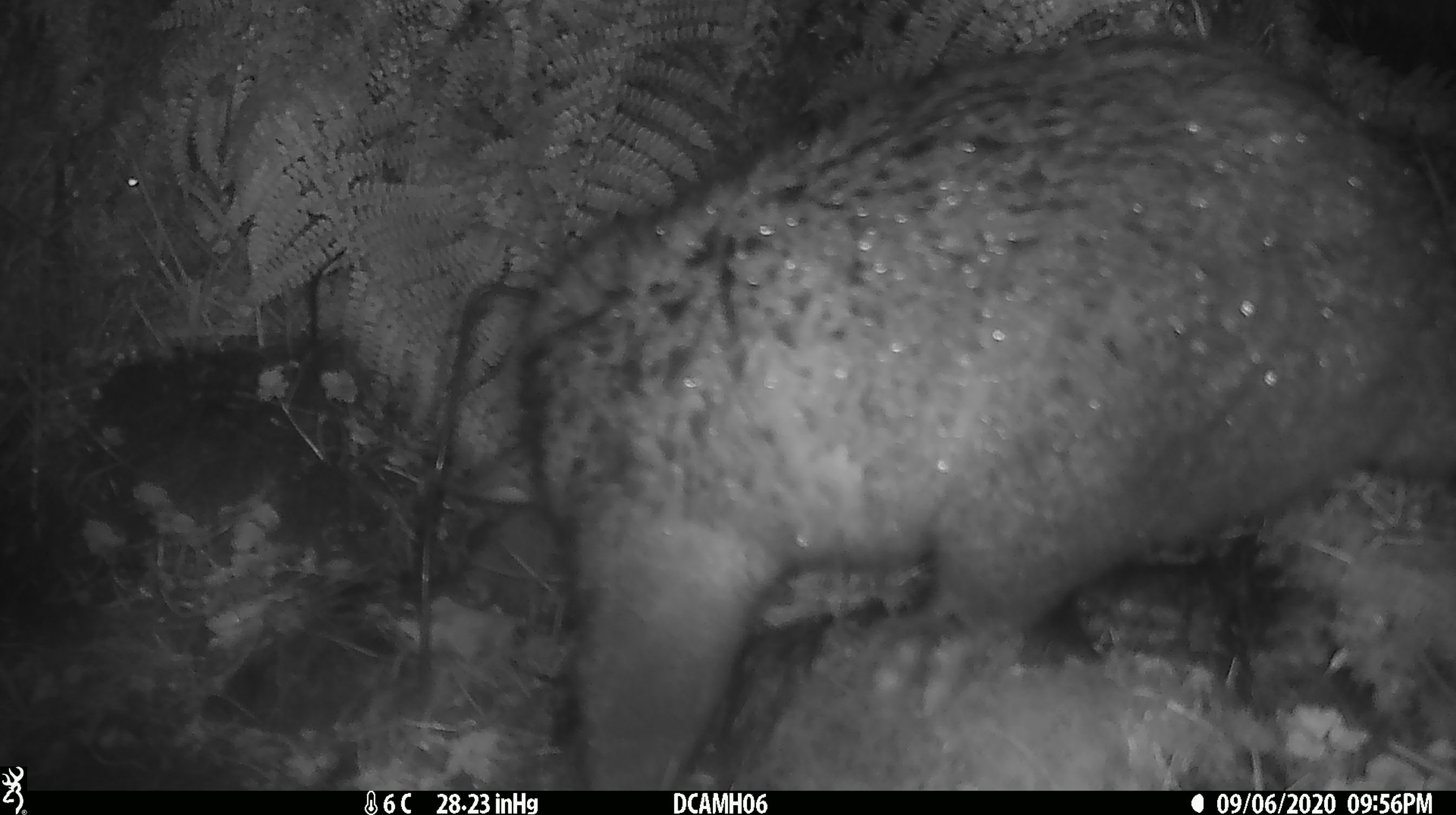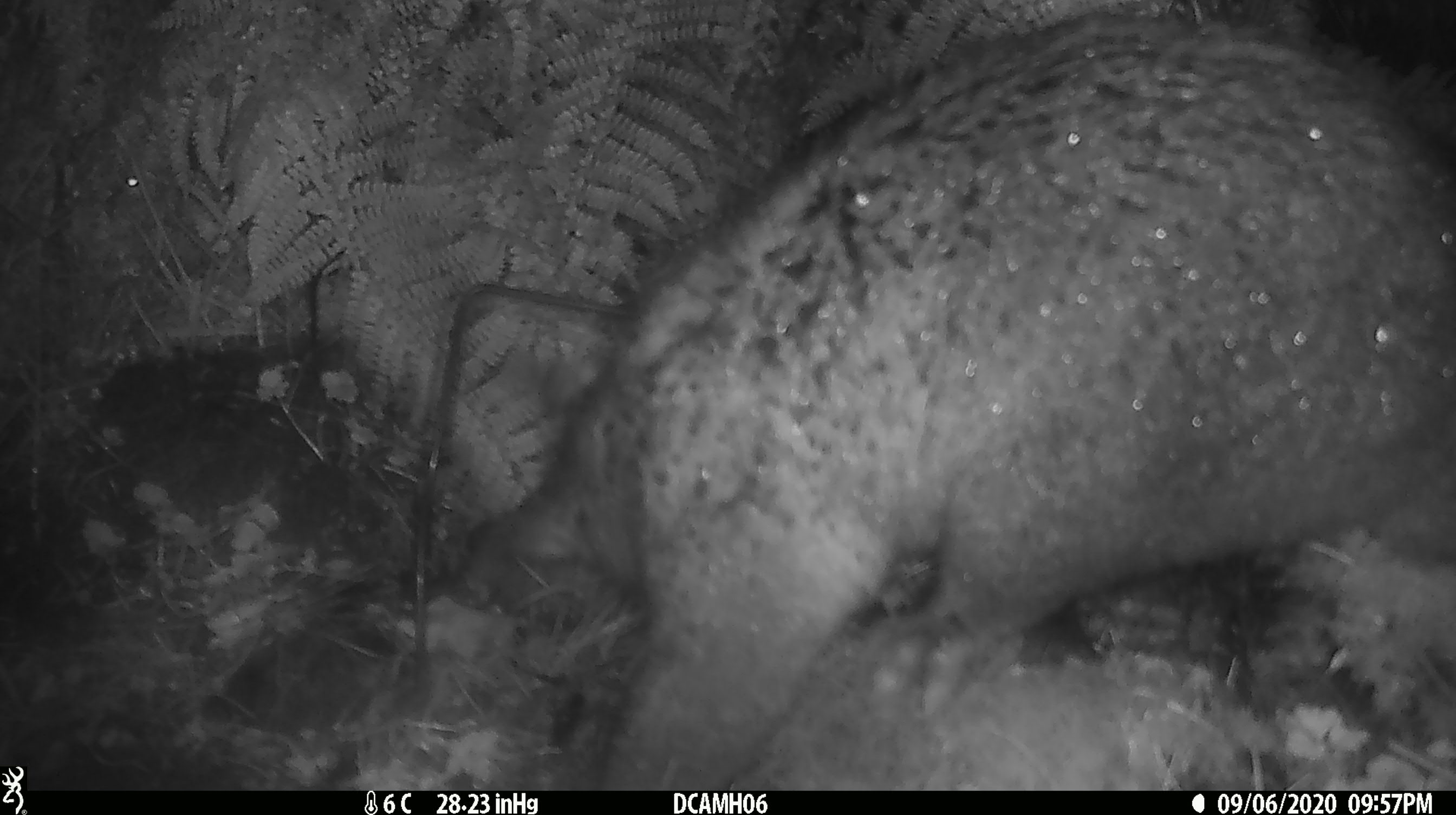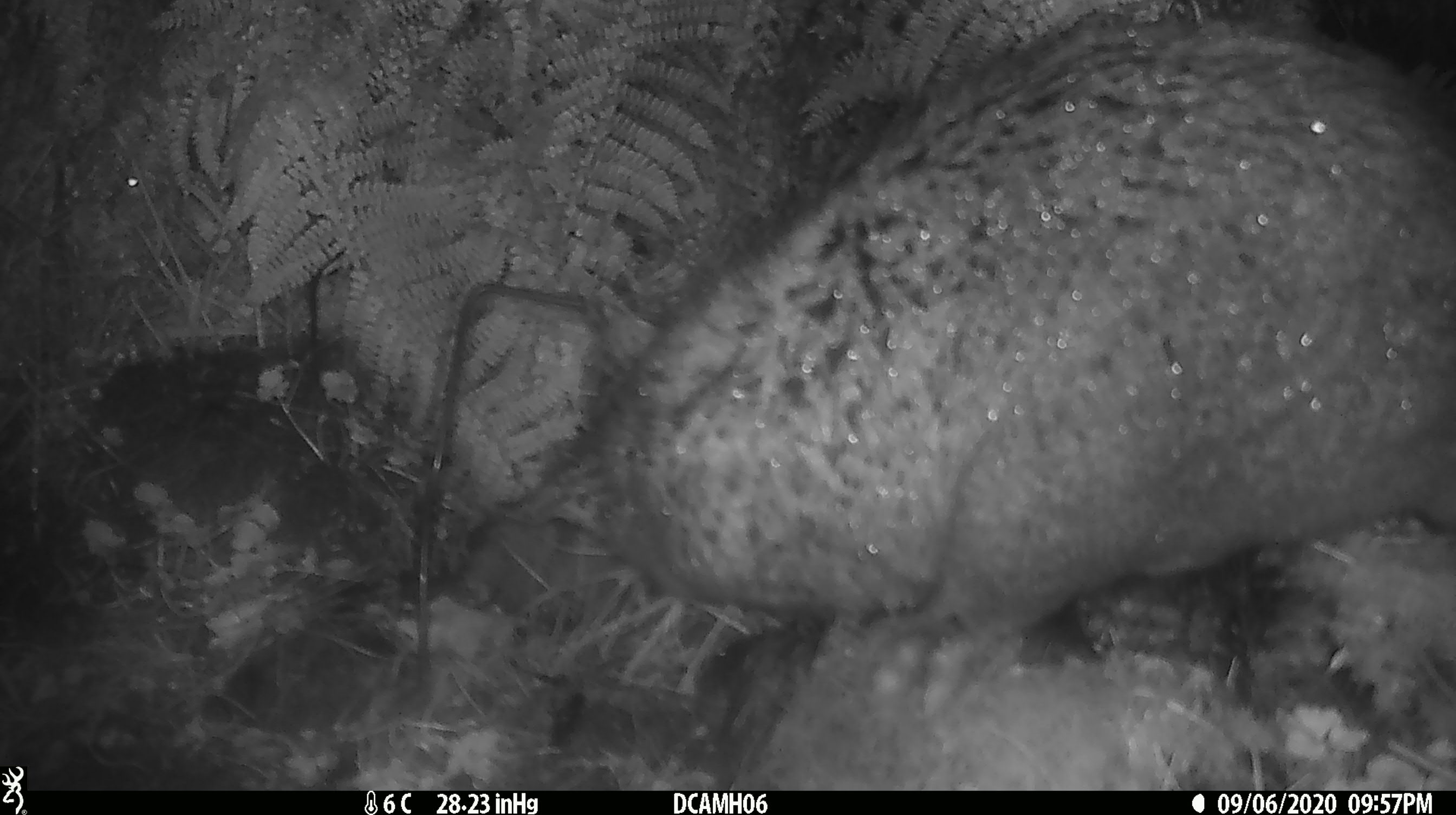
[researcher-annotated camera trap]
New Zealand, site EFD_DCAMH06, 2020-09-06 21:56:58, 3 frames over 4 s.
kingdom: Animalia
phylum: Chordata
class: Mammalia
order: Diprotodontia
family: Phalangeridae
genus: Trichosurus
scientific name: Trichosurus vulpecula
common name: common brushtail possum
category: possum